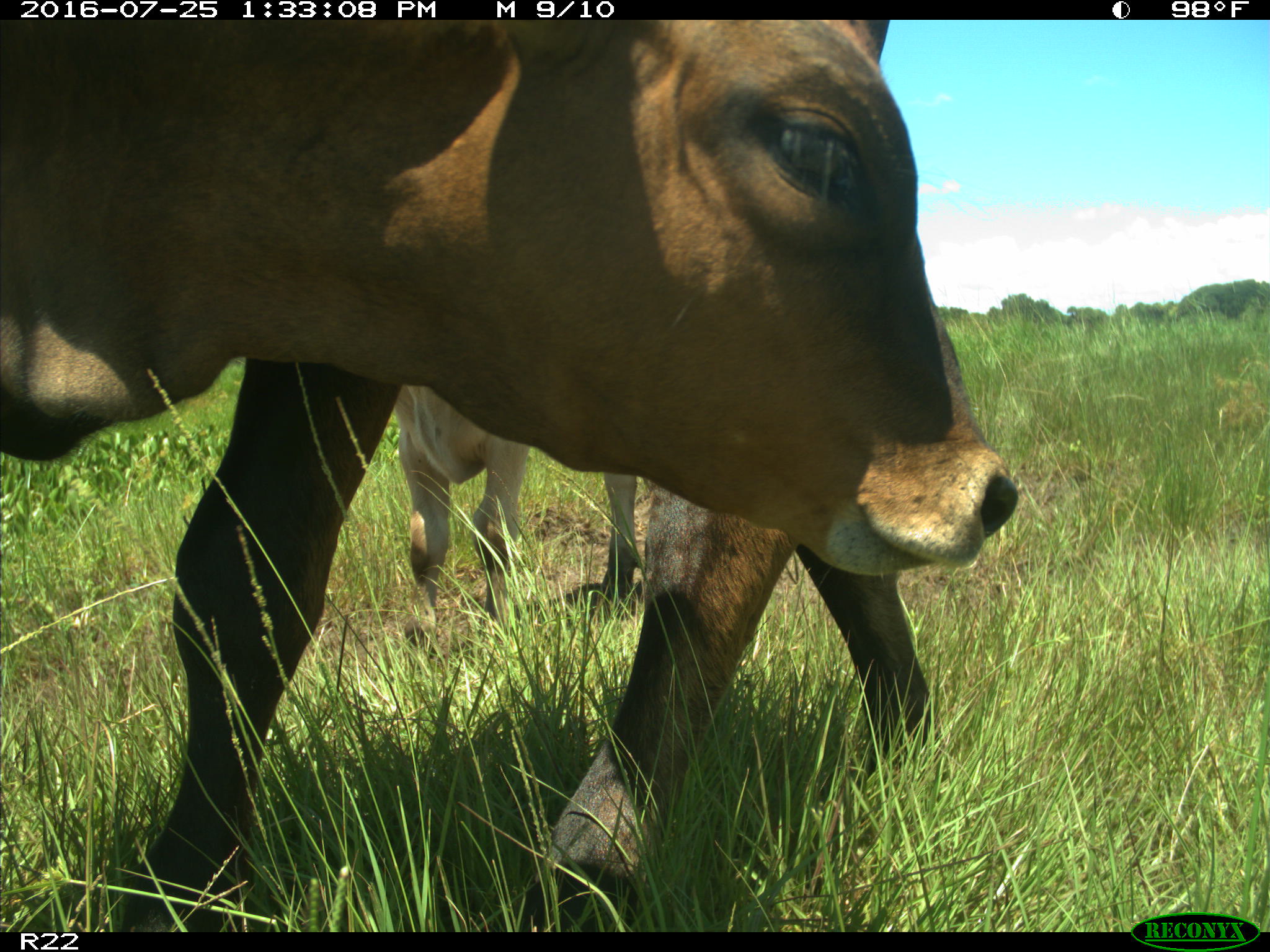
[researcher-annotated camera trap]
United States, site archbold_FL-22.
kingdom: Animalia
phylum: Chordata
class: Mammalia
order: Artiodactyla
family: Bovidae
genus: Bos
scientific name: Bos taurus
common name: domestic cow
Bos taurus (domestic cow).